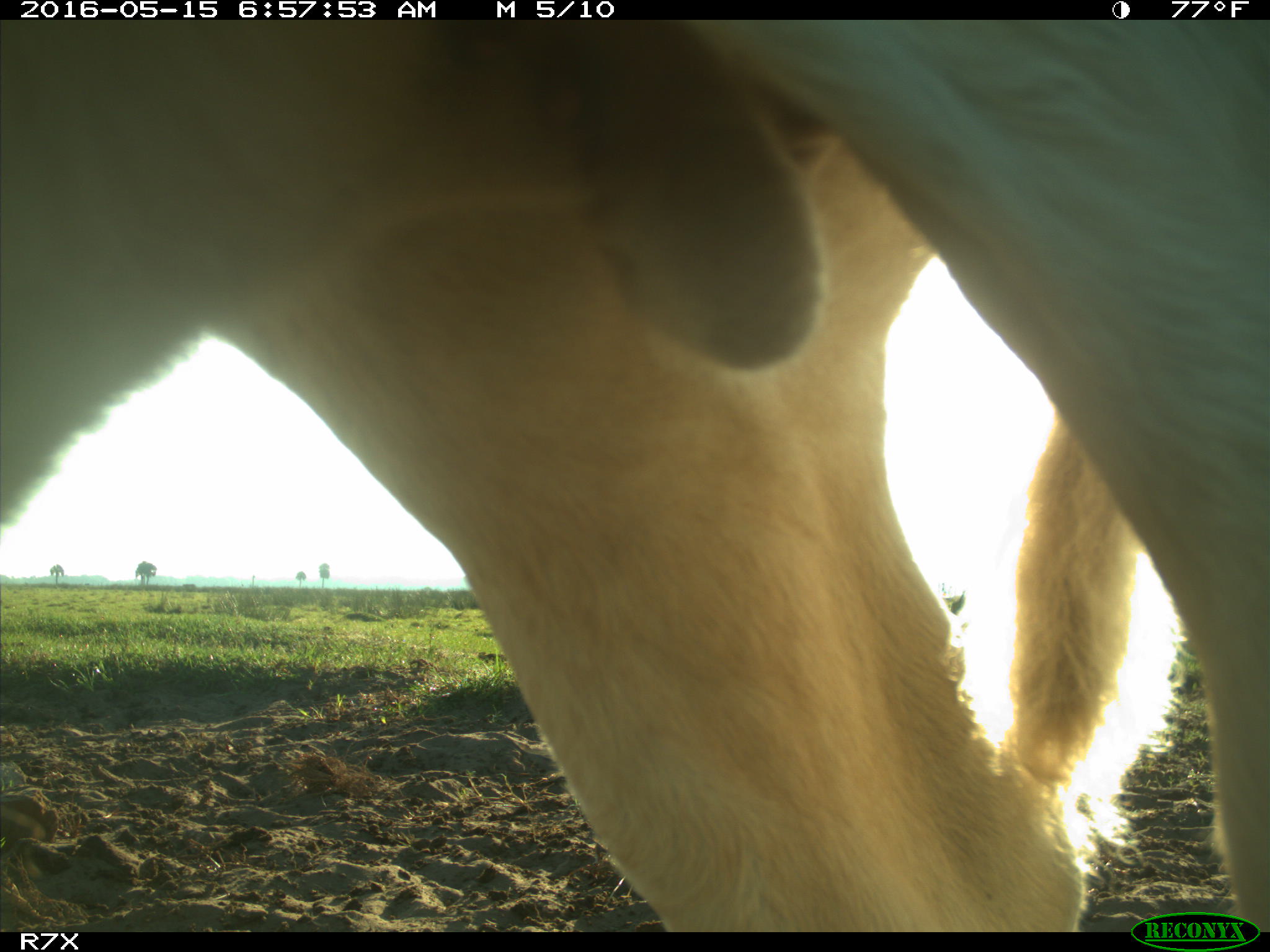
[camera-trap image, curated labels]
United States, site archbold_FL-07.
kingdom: Animalia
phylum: Chordata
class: Mammalia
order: Artiodactyla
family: Bovidae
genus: Bos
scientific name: Bos taurus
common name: domestic cow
Bos taurus (domestic cow).